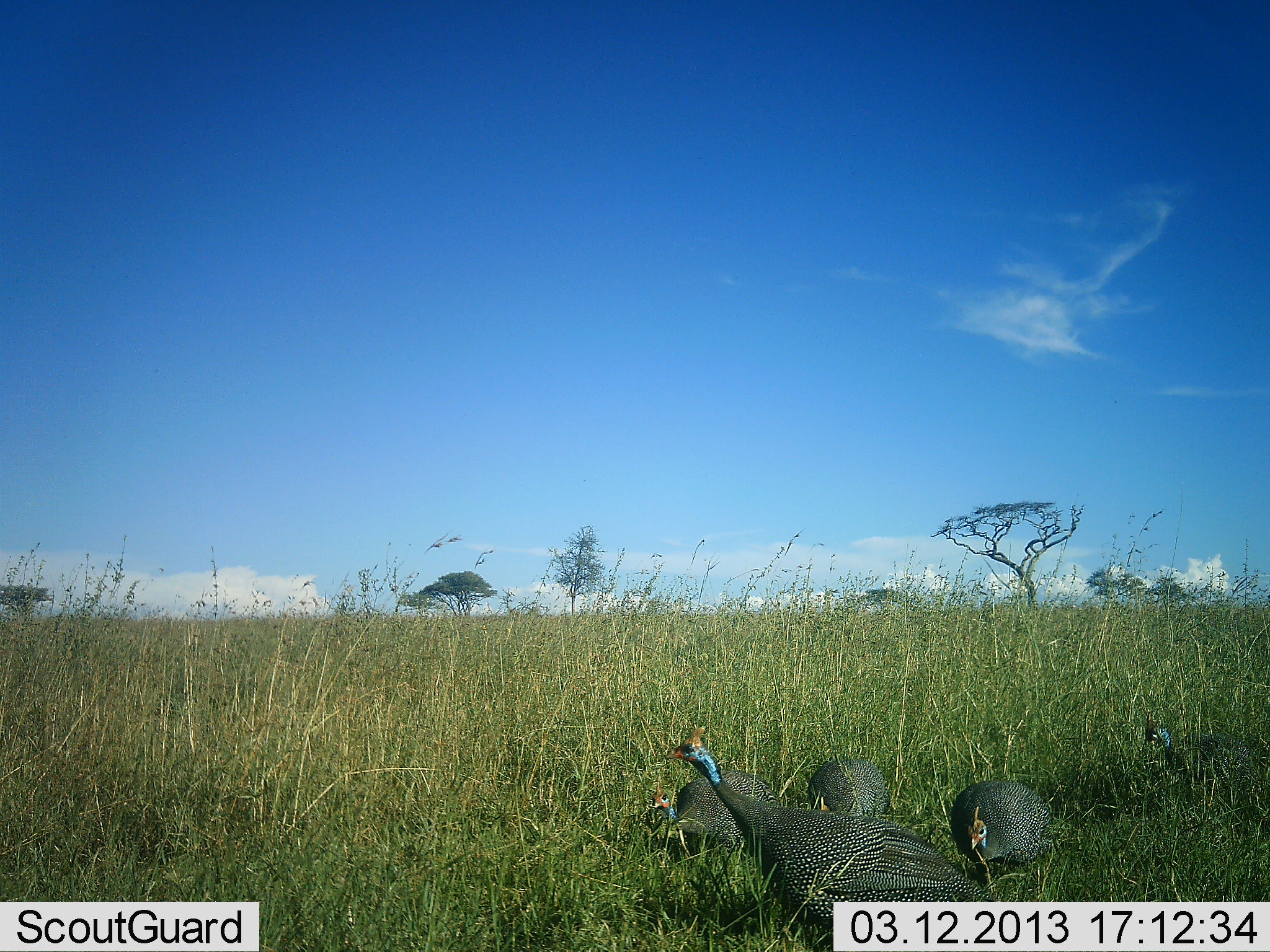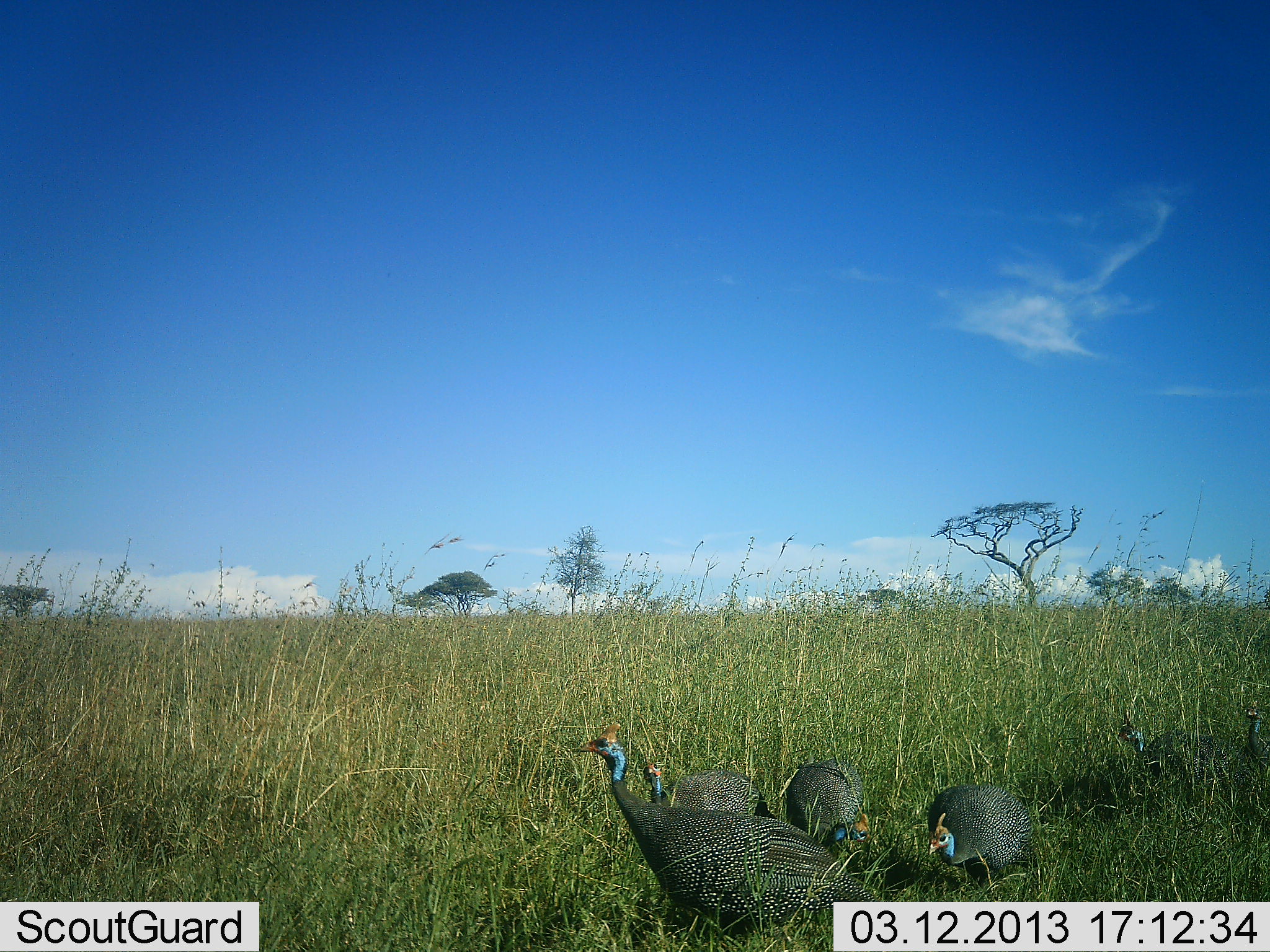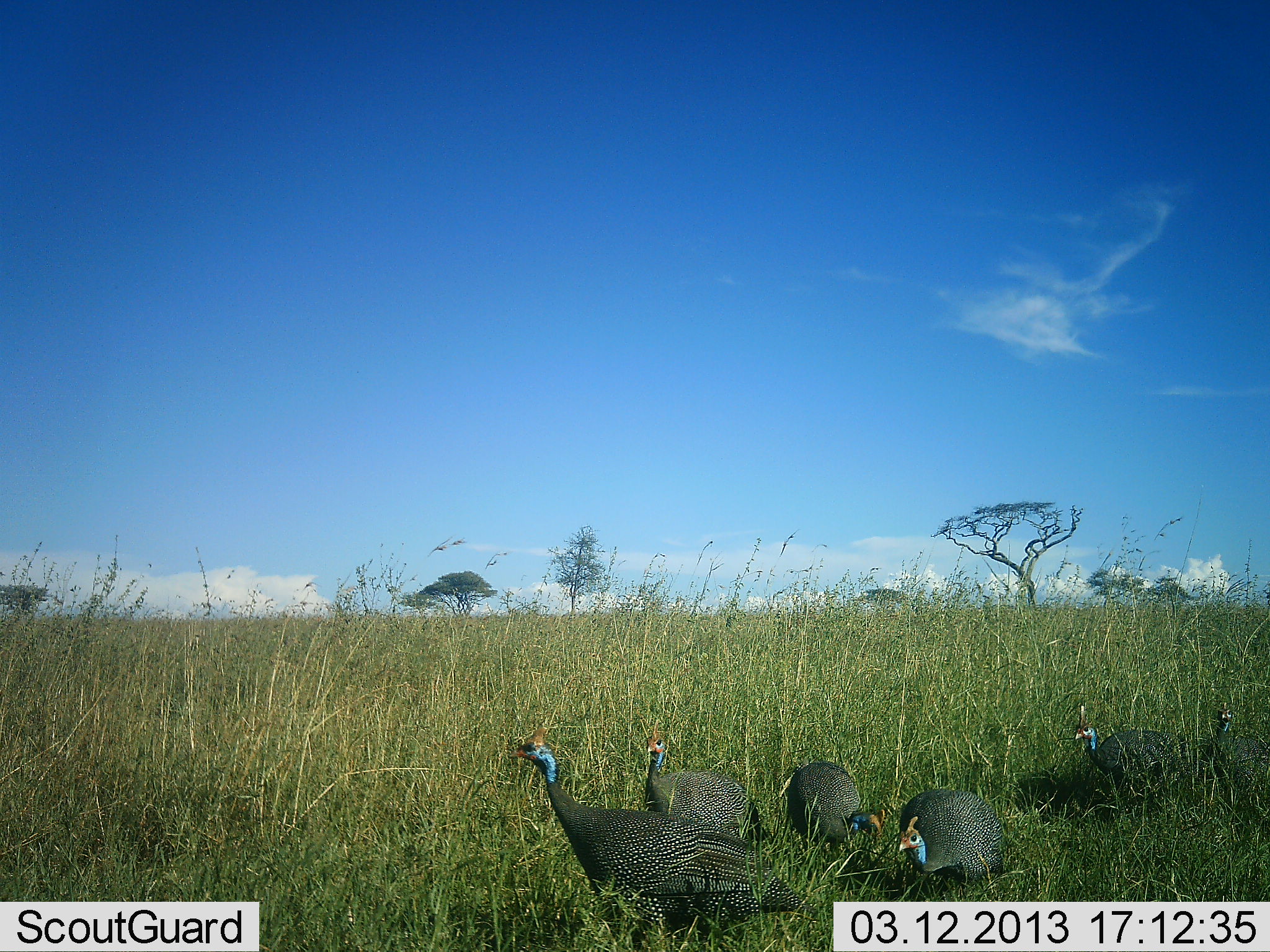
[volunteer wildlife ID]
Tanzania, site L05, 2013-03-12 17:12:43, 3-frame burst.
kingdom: Animalia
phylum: Chordata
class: Aves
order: Galliformes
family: Numididae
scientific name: Numididae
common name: guinea fowl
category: guineafowl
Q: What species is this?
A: Guineafowl (guinea fowl) (Numididae).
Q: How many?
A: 6.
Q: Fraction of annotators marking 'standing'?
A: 15%.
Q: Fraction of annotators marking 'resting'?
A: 0%.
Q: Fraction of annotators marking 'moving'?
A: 85%.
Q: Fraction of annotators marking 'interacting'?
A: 0%.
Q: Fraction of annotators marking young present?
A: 0%.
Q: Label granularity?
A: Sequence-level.